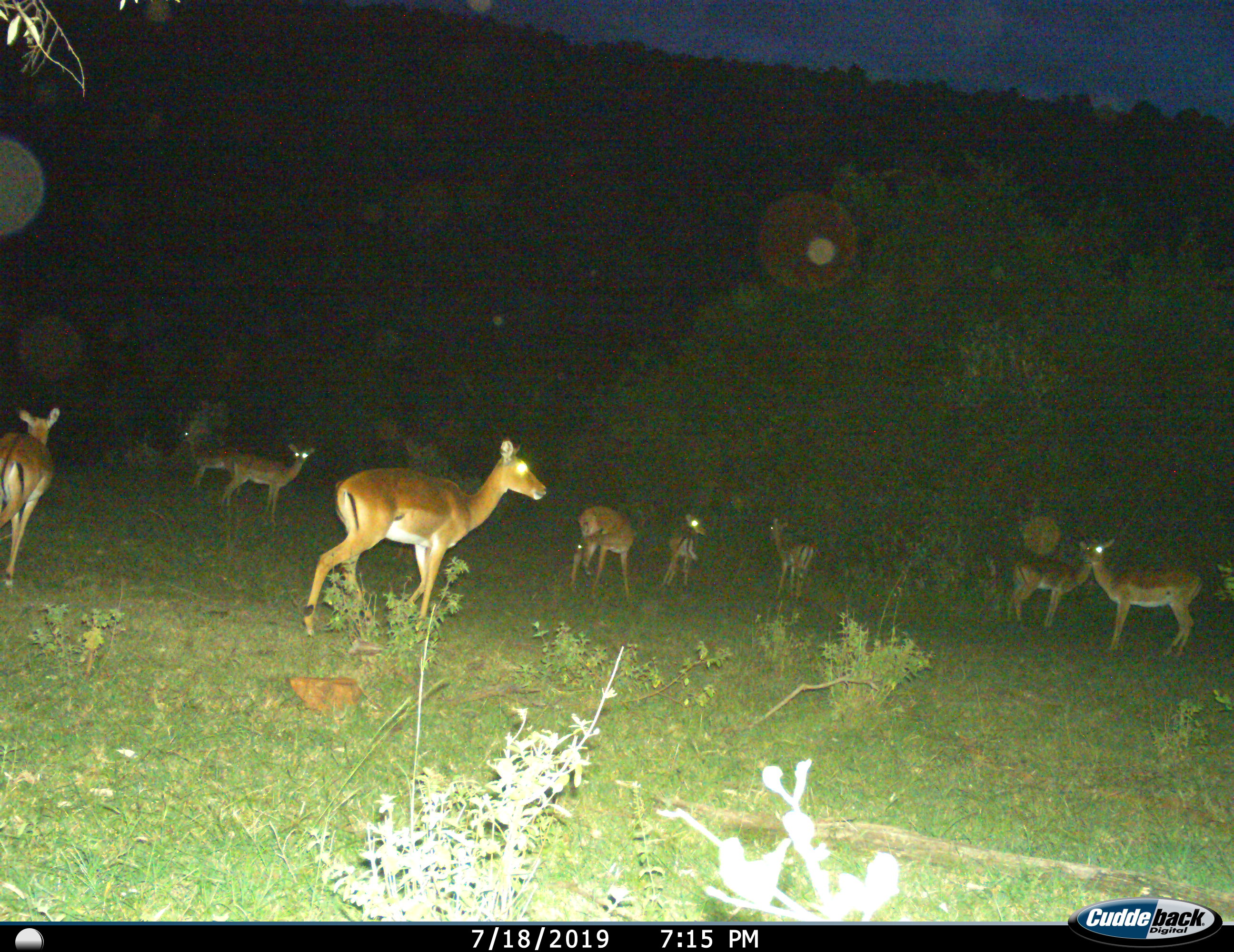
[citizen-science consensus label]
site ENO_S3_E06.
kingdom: Animalia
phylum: Chordata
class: Mammalia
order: Artiodactyla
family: Bovidae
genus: Aepyceros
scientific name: Aepyceros melampus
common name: impala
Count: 9.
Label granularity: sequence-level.